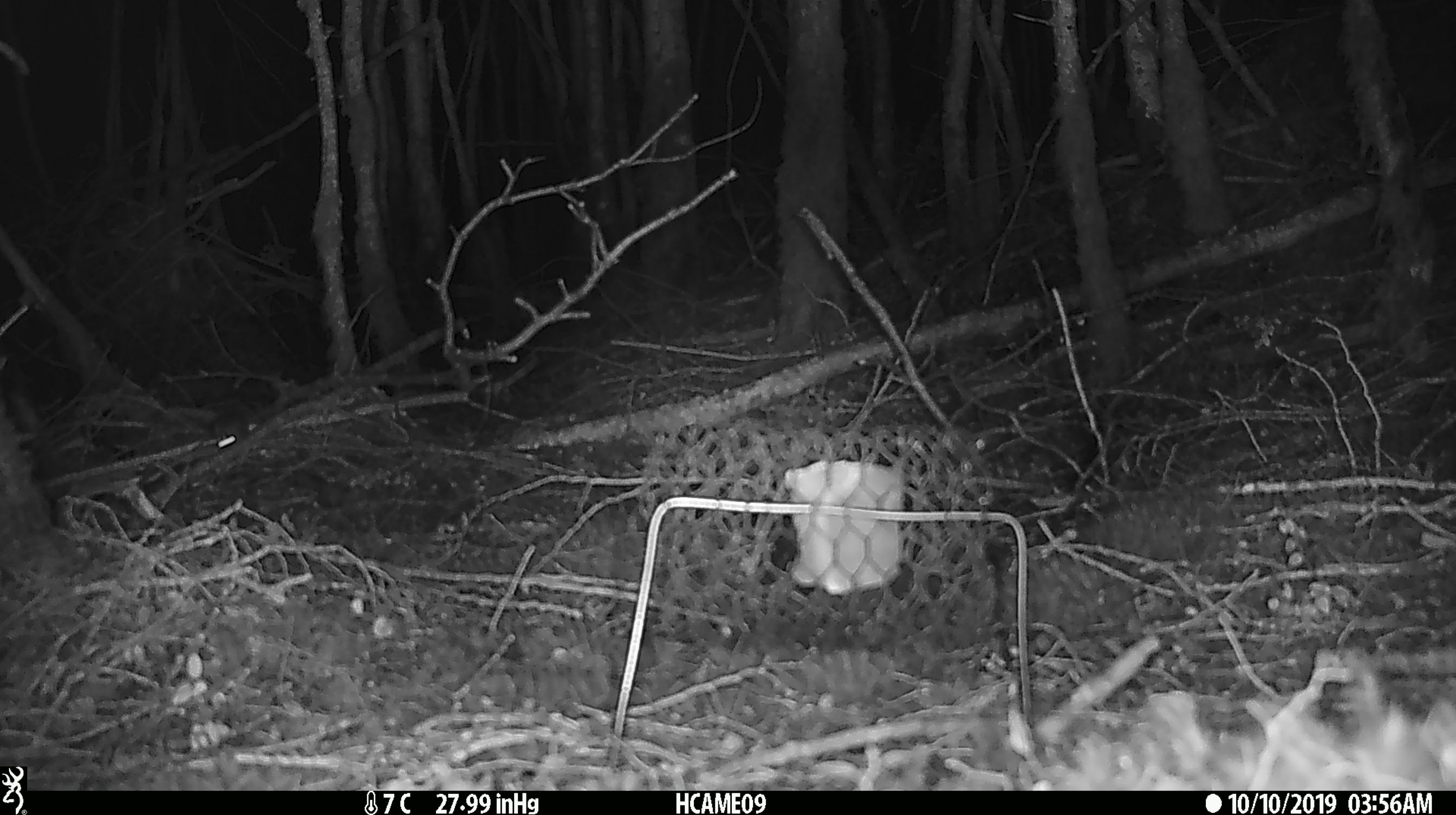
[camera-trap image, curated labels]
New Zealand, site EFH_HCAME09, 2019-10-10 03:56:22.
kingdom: Animalia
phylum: Chordata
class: Mammalia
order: Rodentia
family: Muridae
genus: Mus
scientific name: Mus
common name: mouse